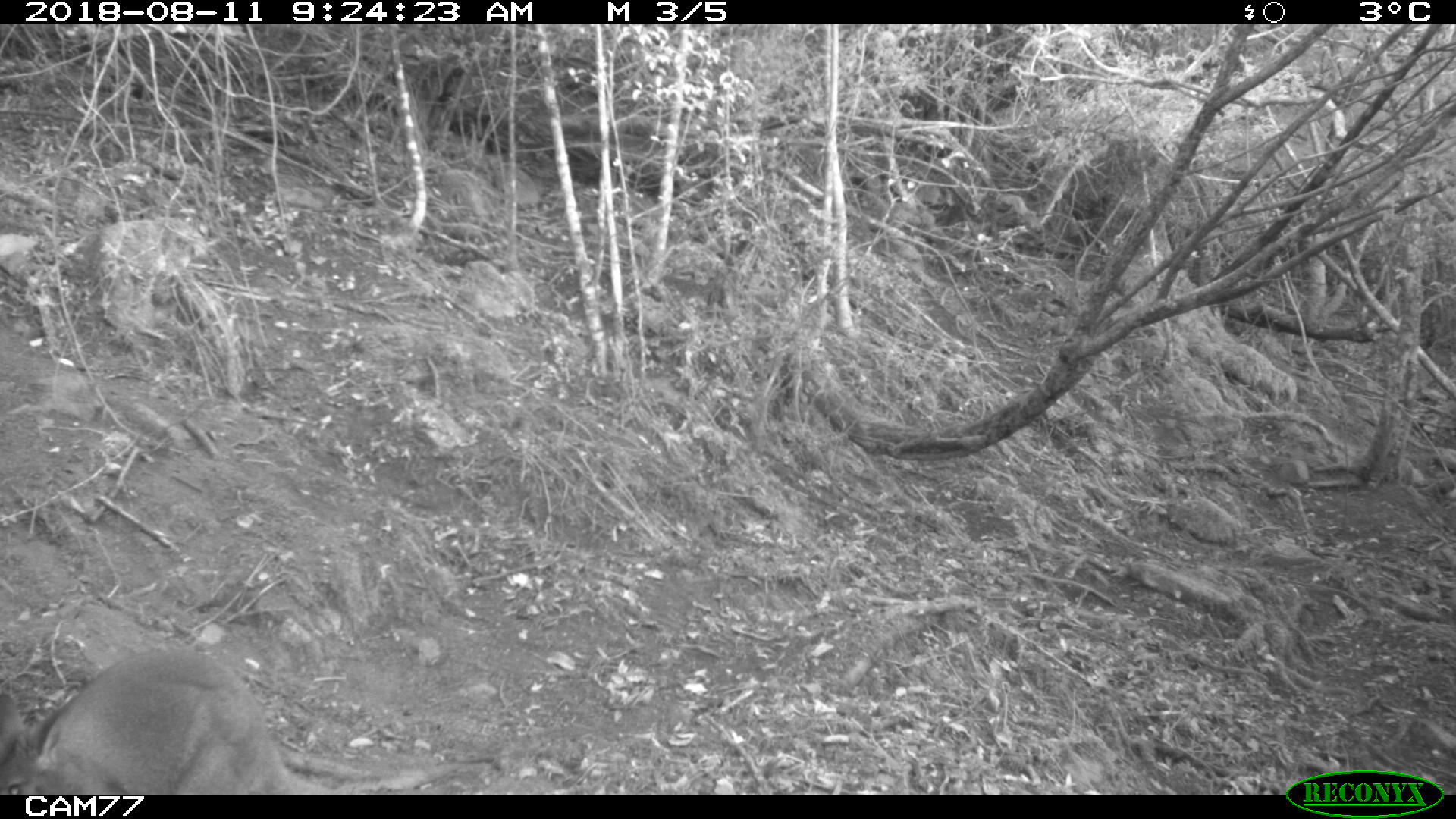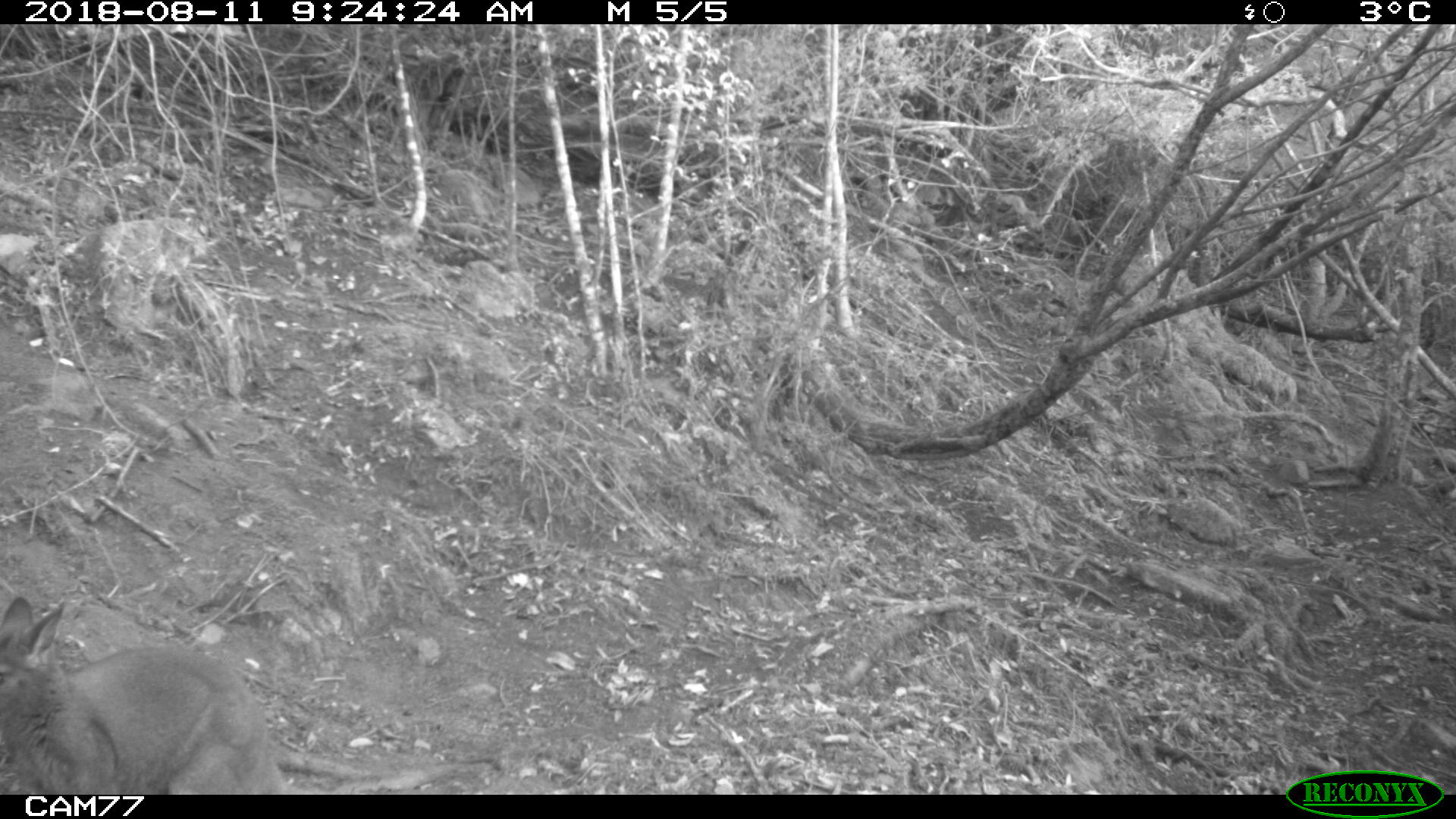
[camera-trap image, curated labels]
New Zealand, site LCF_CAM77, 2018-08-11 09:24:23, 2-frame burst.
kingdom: Animalia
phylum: Chordata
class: Mammalia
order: Diprotodontia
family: Macropodidae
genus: Notamacropus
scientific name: Notamacropus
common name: wallaby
Wallaby (Notamacropus).